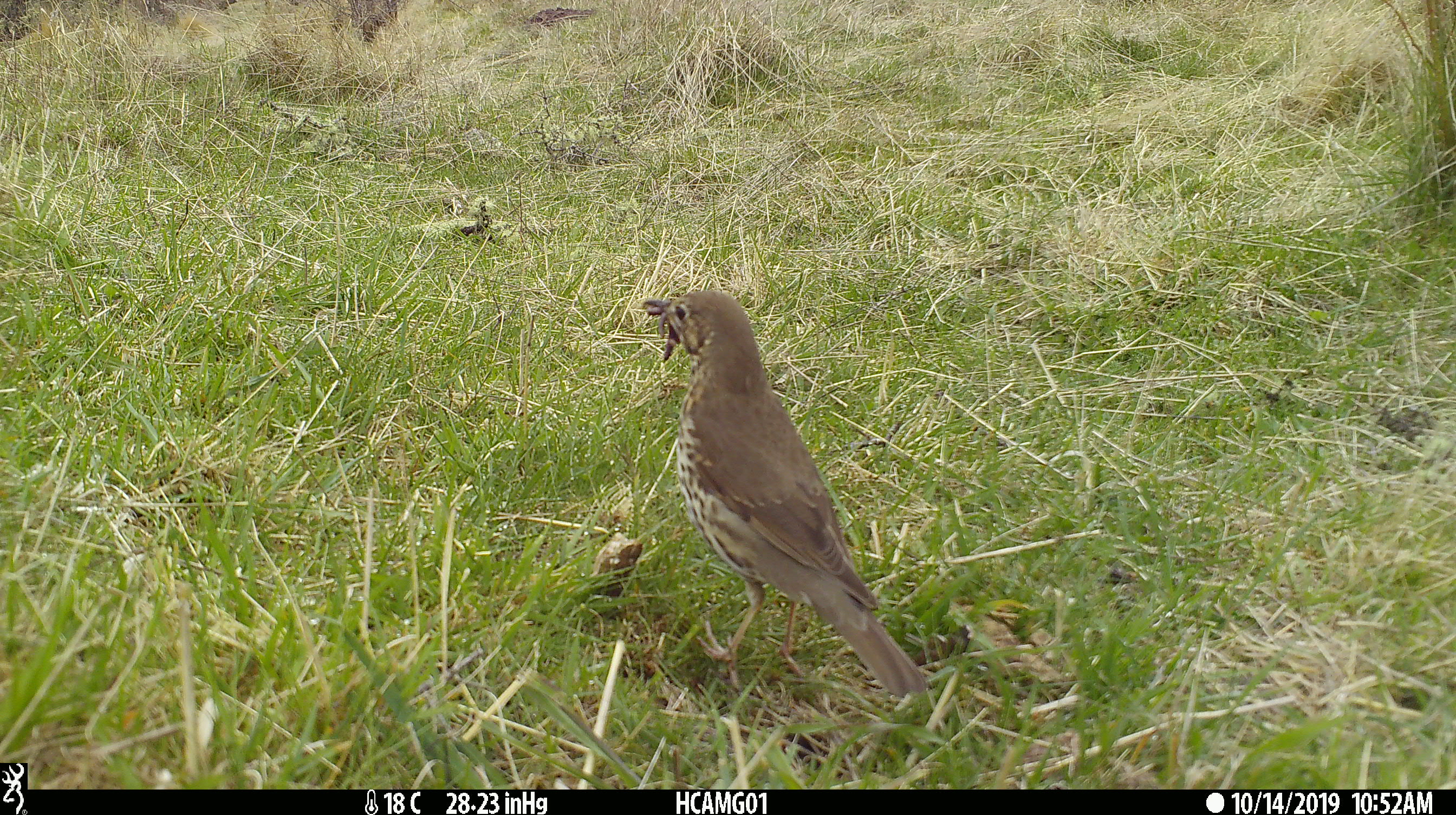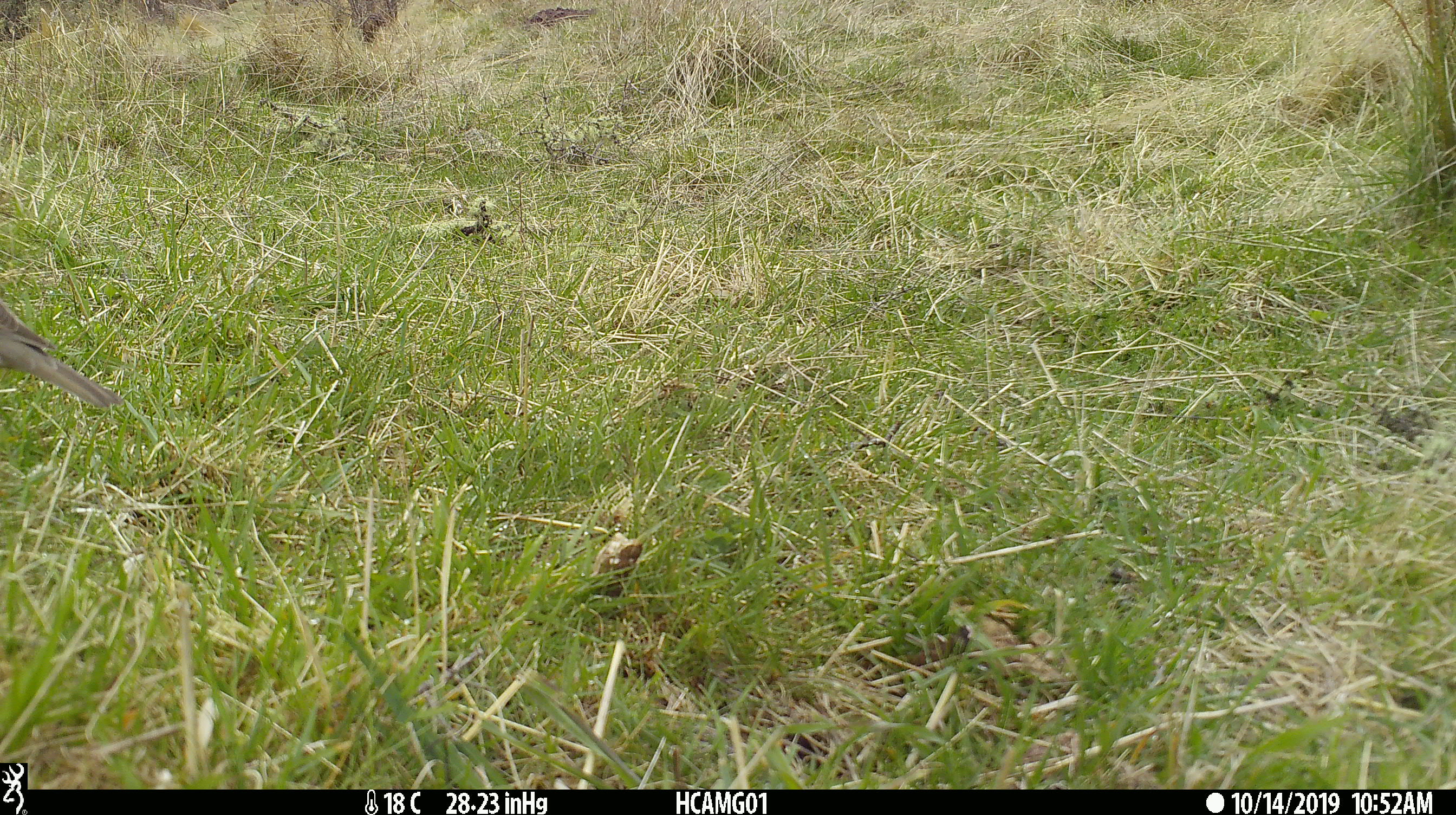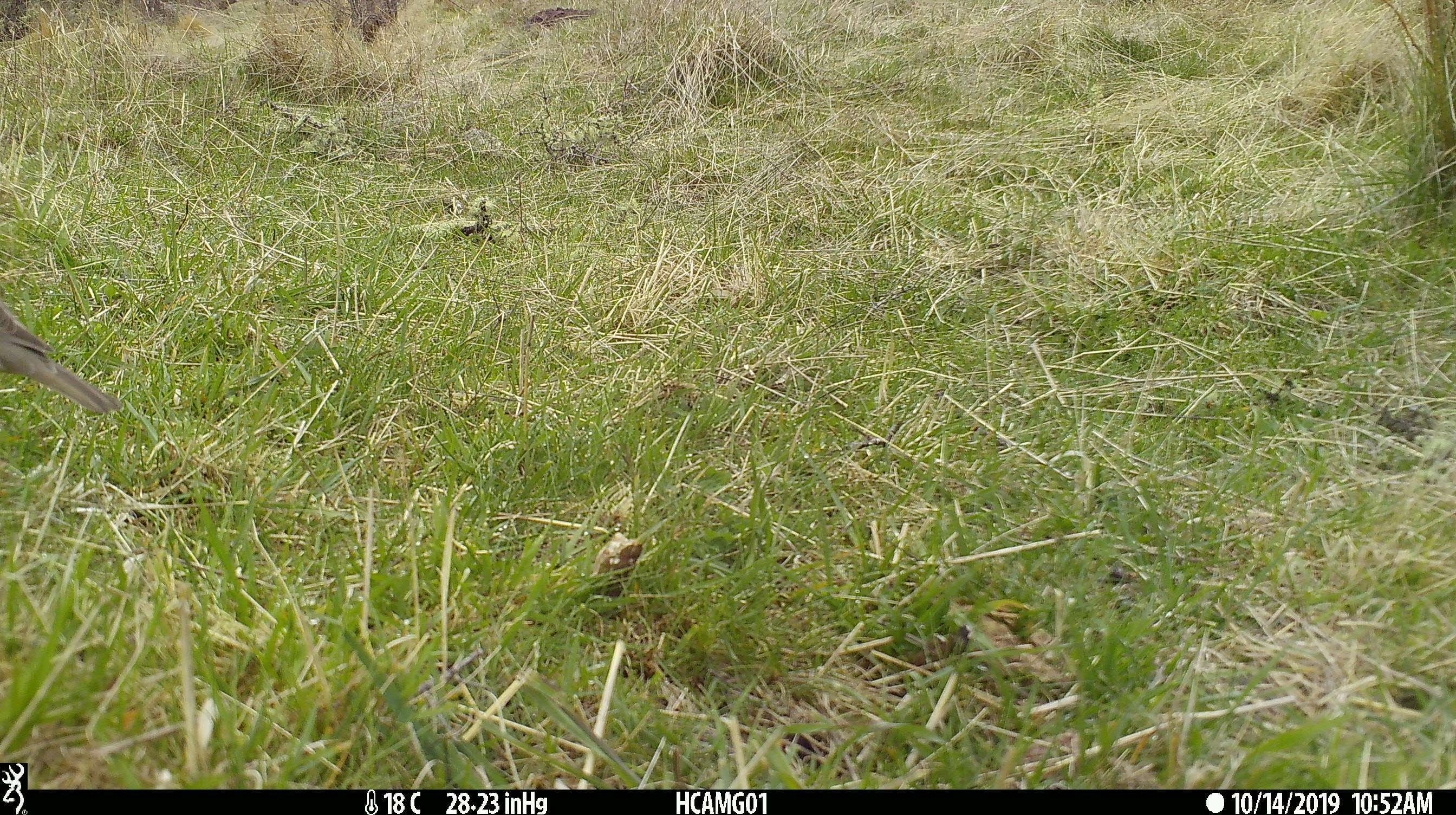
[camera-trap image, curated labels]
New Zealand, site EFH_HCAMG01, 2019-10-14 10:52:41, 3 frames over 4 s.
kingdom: Animalia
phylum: Chordata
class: Aves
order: Passeriformes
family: Turdidae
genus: Turdus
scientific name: Turdus philomelos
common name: song thrush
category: thrush